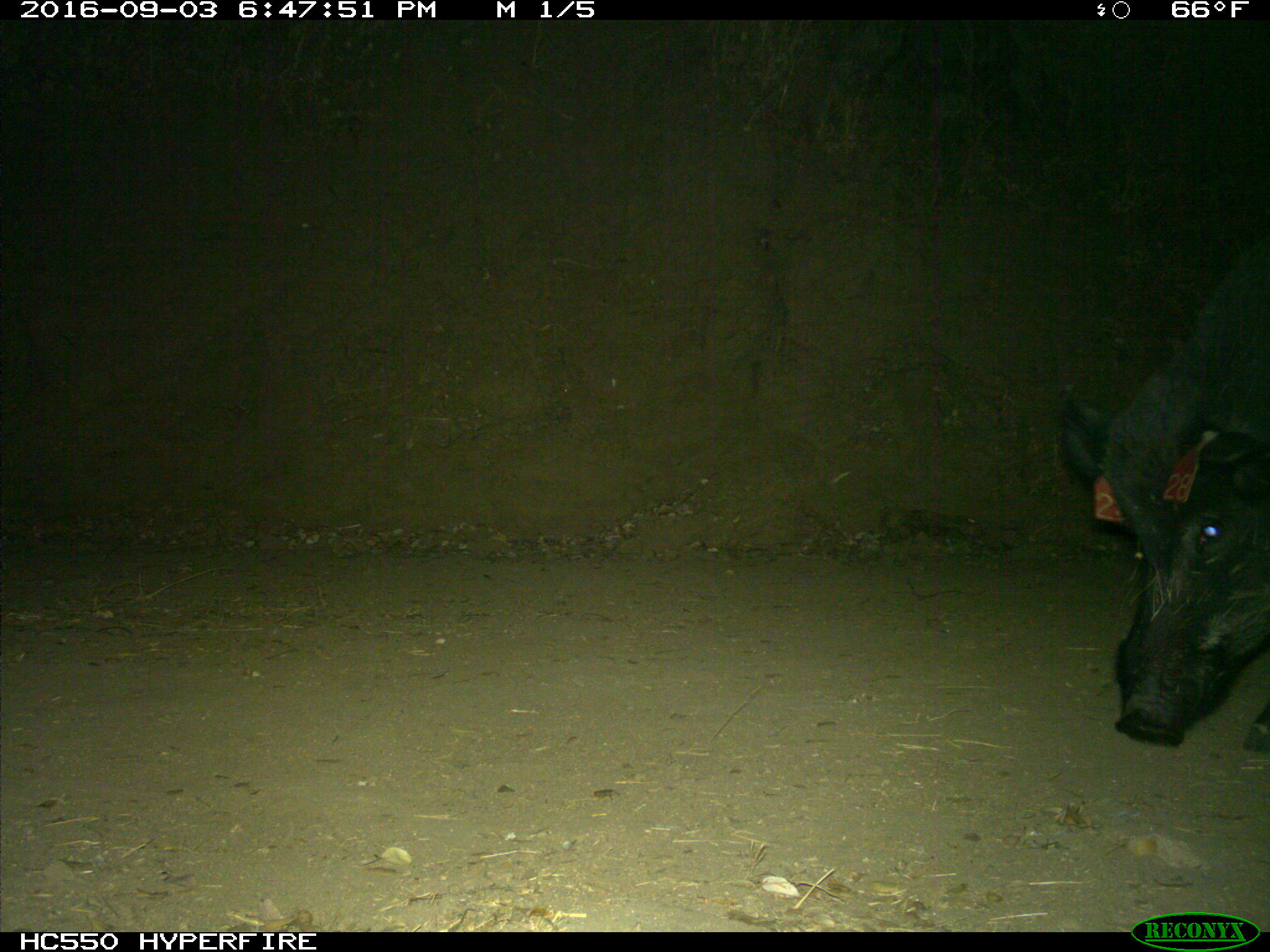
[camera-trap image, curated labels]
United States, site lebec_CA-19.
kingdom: Animalia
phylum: Chordata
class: Mammalia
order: Artiodactyla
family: Suidae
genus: Sus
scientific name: Sus scrofa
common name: wild boar